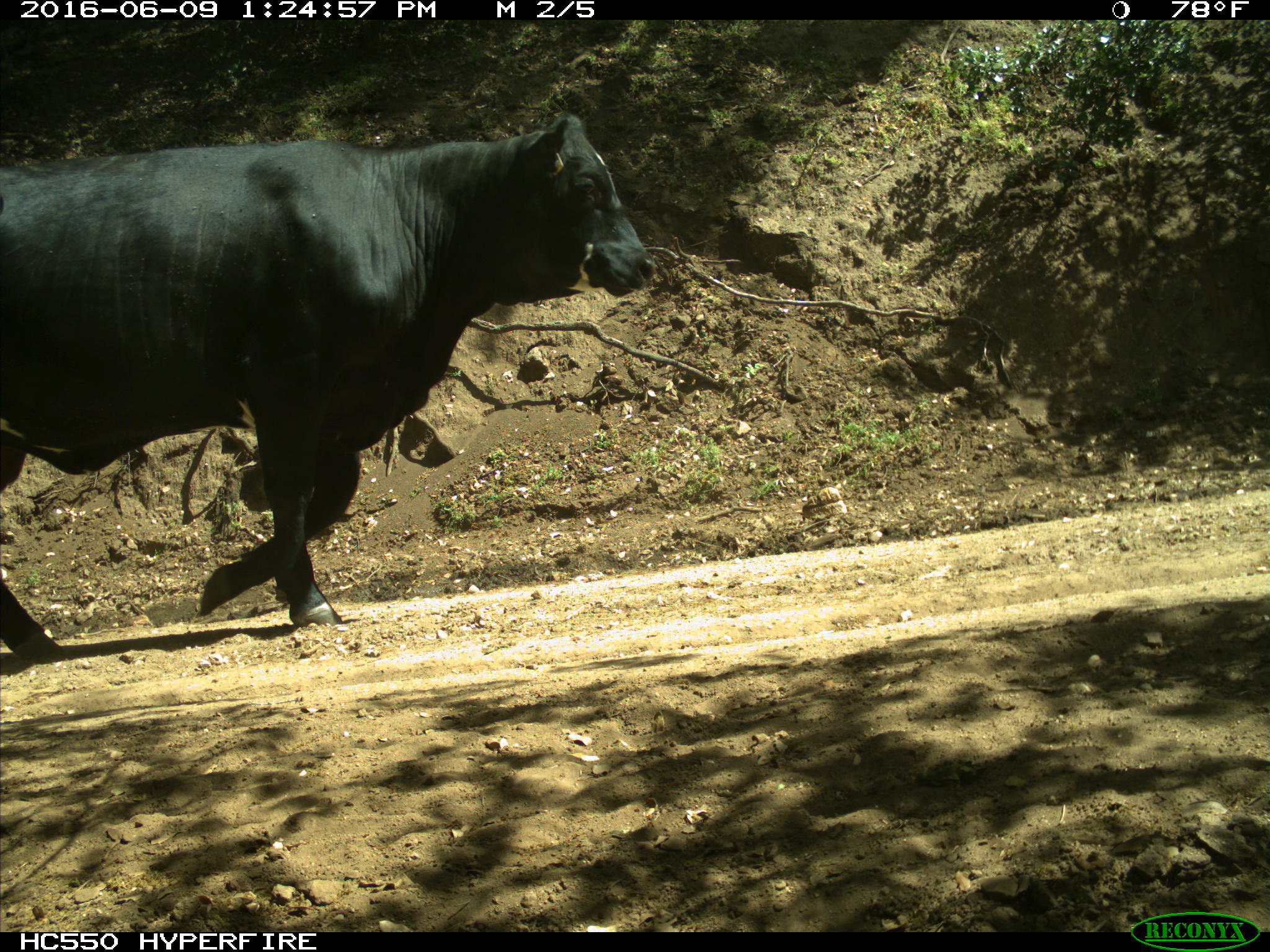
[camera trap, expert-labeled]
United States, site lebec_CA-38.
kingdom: Animalia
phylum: Chordata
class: Mammalia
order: Artiodactyla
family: Bovidae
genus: Bos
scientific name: Bos taurus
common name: domestic cow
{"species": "Bos taurus (domestic cow)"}